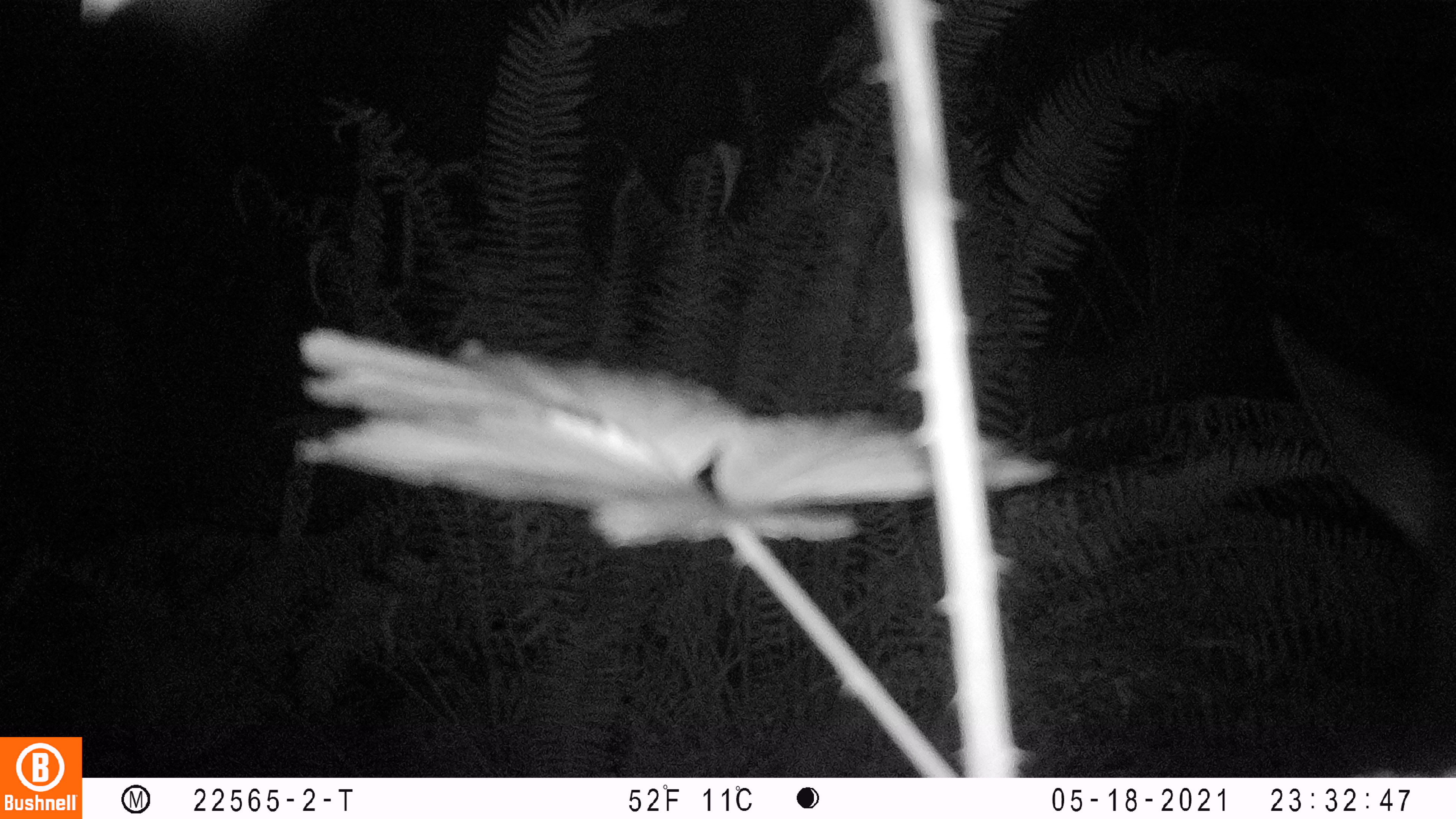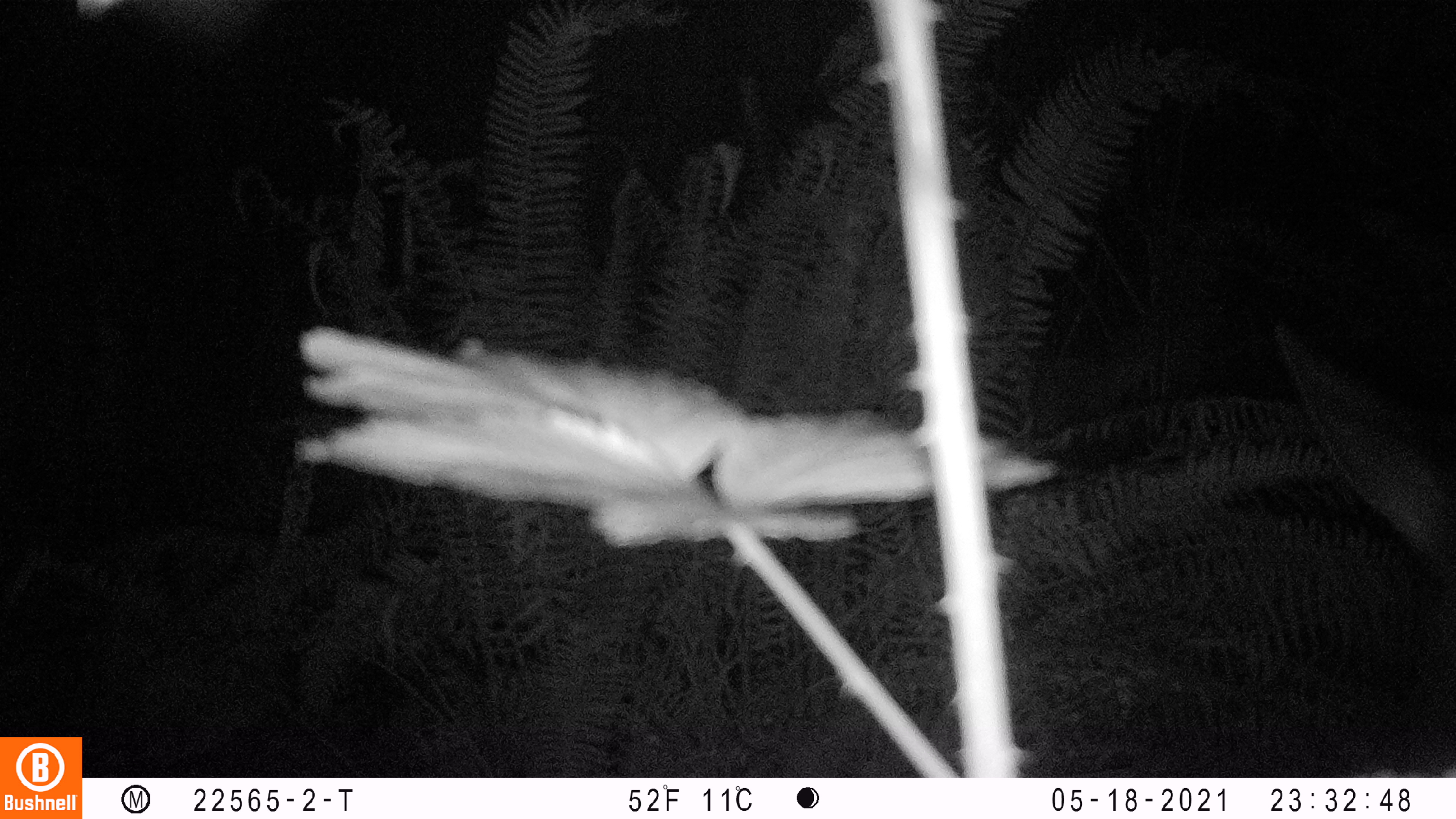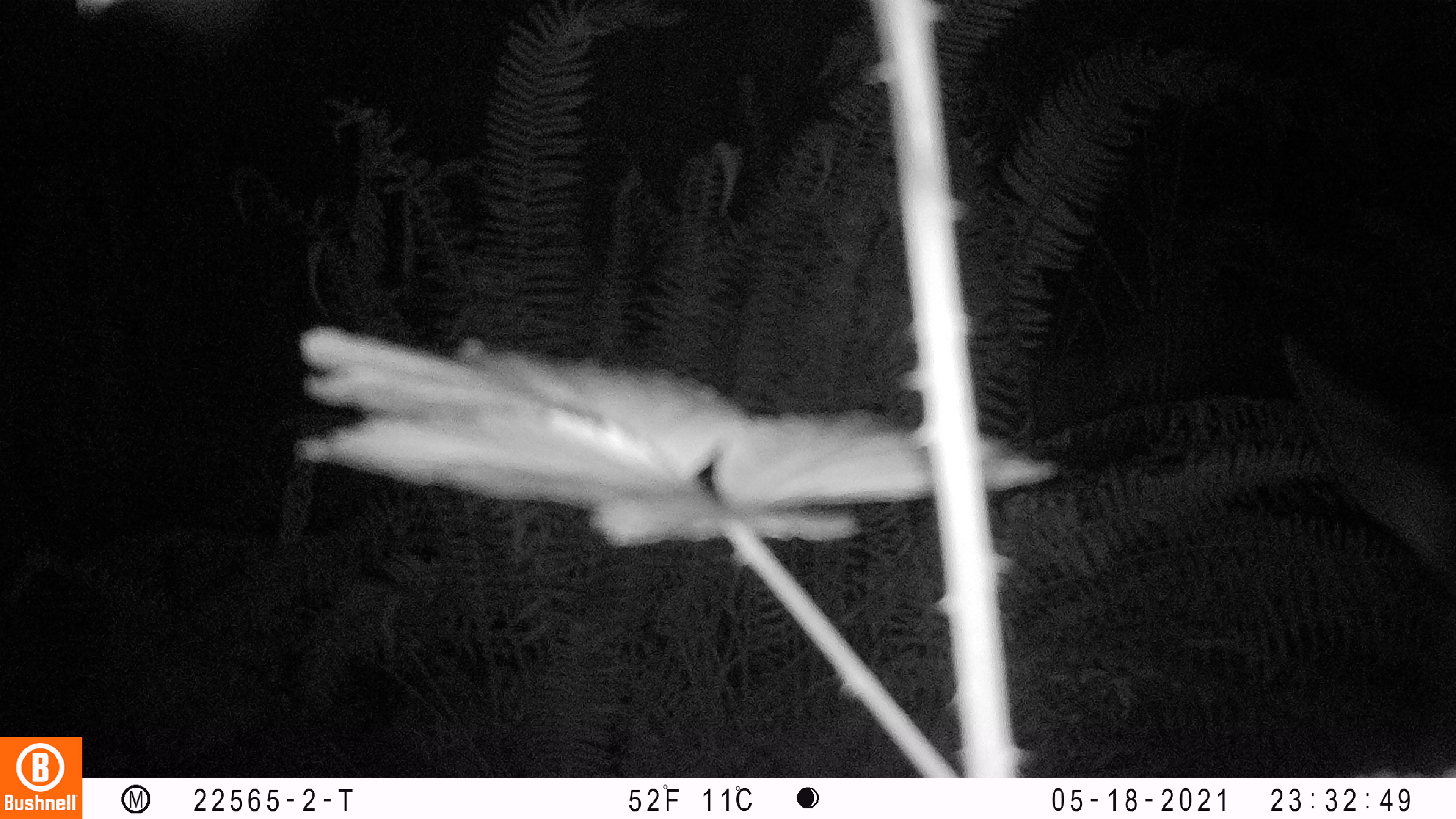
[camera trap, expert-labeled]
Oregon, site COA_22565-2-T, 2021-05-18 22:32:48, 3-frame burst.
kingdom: Animalia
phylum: Chordata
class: Mammalia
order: Artiodactyla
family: Cervidae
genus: Cervus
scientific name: Cervus canadensis roosevelti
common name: roosevelt elk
Roosevelt elk (Cervus canadensis roosevelti).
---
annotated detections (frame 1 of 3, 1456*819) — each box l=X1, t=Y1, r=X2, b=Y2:
roosevelt elk: l=1264, t=302, r=1448, b=767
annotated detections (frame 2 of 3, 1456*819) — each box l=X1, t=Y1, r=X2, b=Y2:
roosevelt elk: l=1268, t=315, r=1451, b=649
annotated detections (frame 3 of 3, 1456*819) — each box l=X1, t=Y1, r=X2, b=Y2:
roosevelt elk: l=1275, t=325, r=1451, b=611